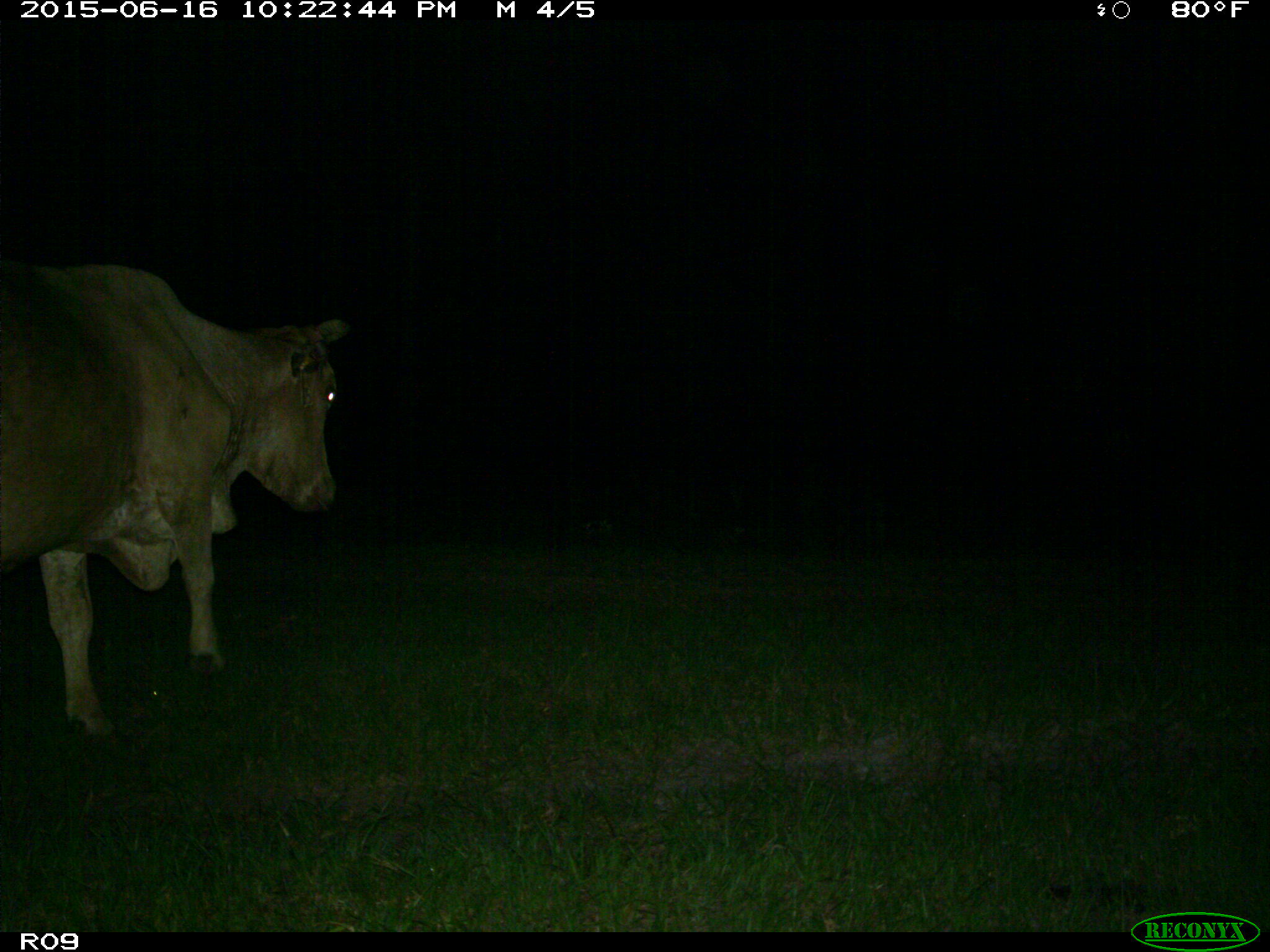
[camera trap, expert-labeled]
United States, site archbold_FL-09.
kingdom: Animalia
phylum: Chordata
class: Mammalia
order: Artiodactyla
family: Bovidae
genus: Bos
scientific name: Bos taurus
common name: domestic cow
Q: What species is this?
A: Bos taurus (domestic cow).